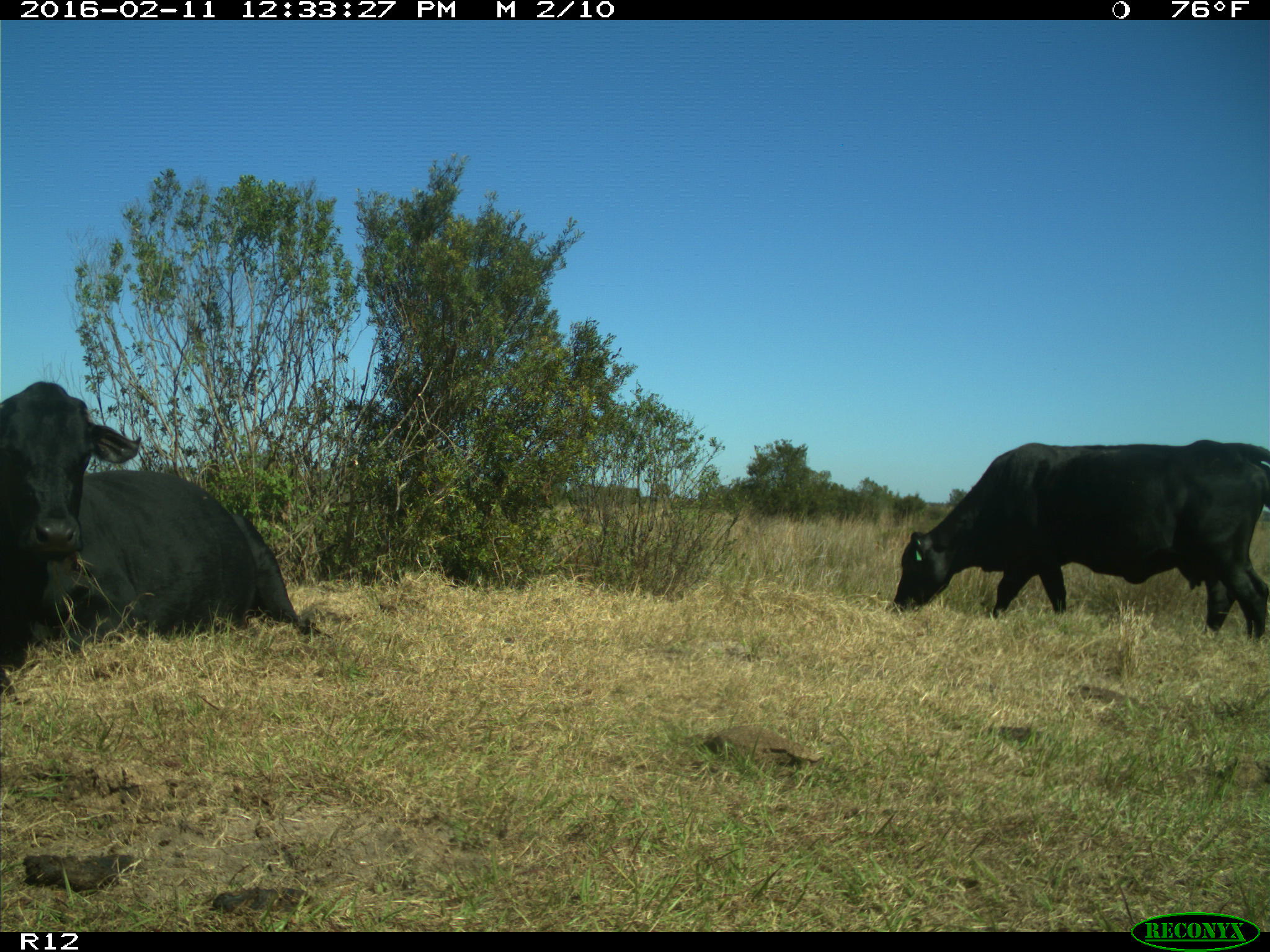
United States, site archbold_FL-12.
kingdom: Animalia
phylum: Chordata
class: Mammalia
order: Artiodactyla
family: Bovidae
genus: Bos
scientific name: Bos taurus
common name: domestic cow